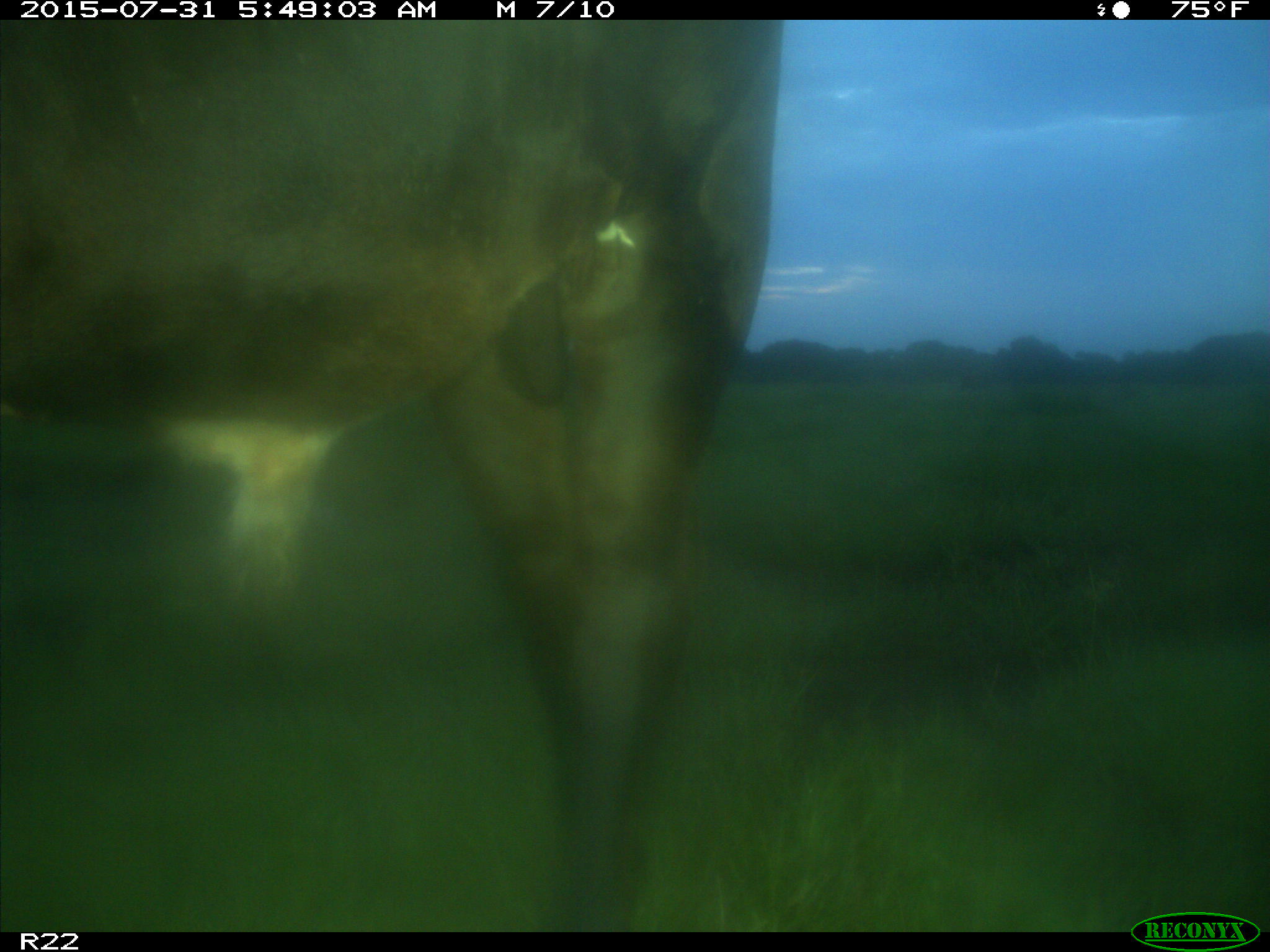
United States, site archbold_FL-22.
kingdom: Animalia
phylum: Chordata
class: Mammalia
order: Artiodactyla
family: Bovidae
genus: Bos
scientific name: Bos taurus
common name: domestic cow